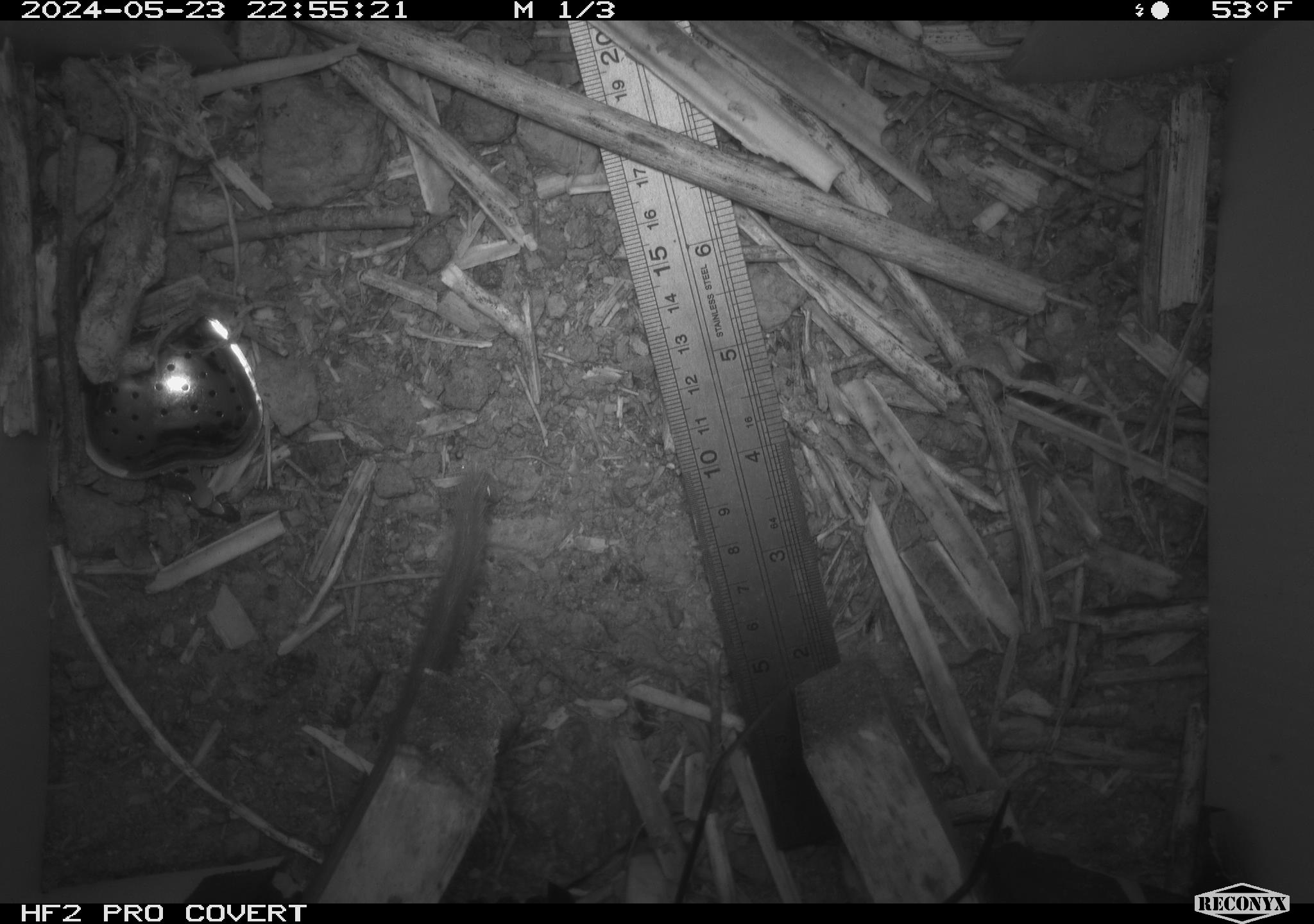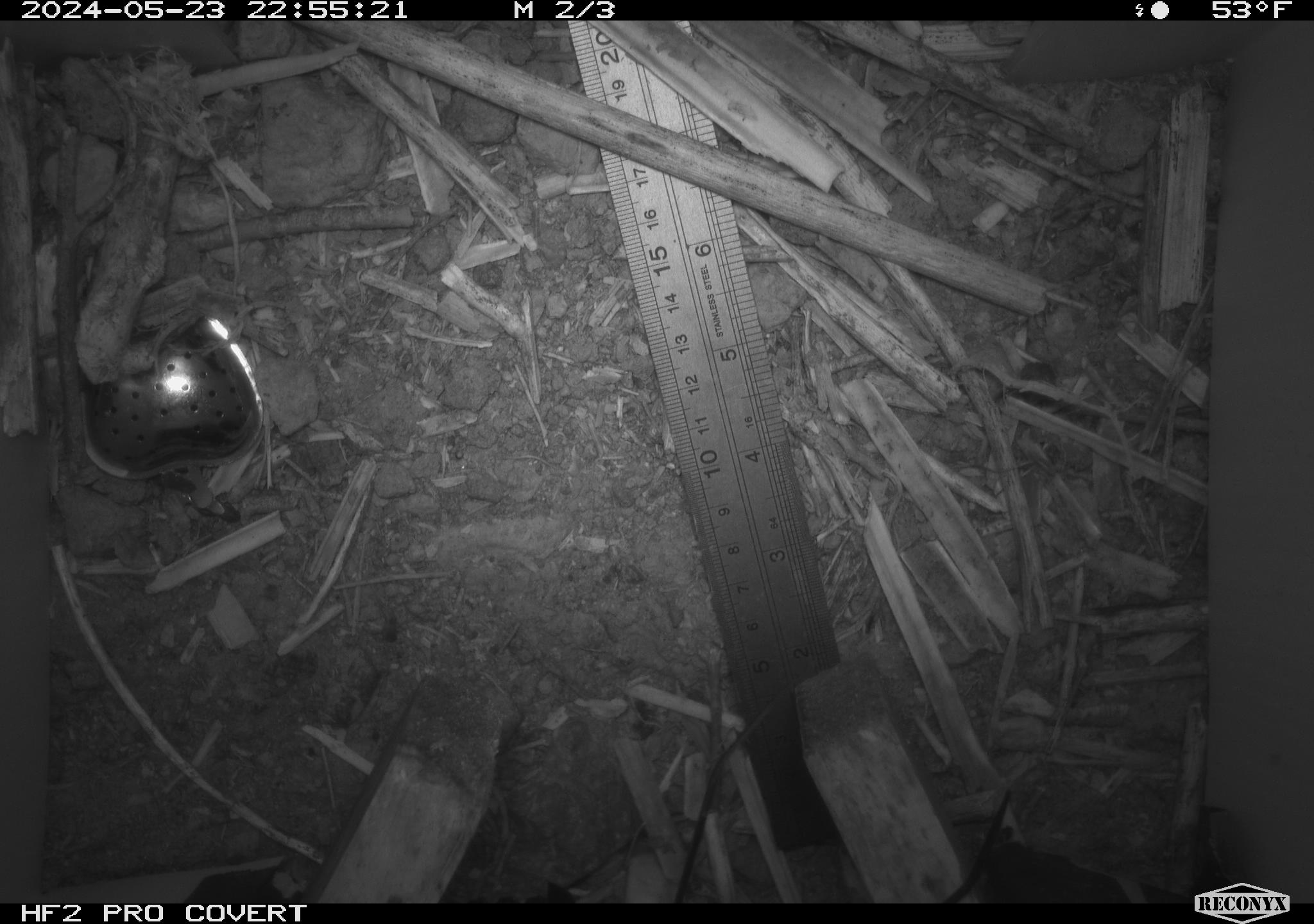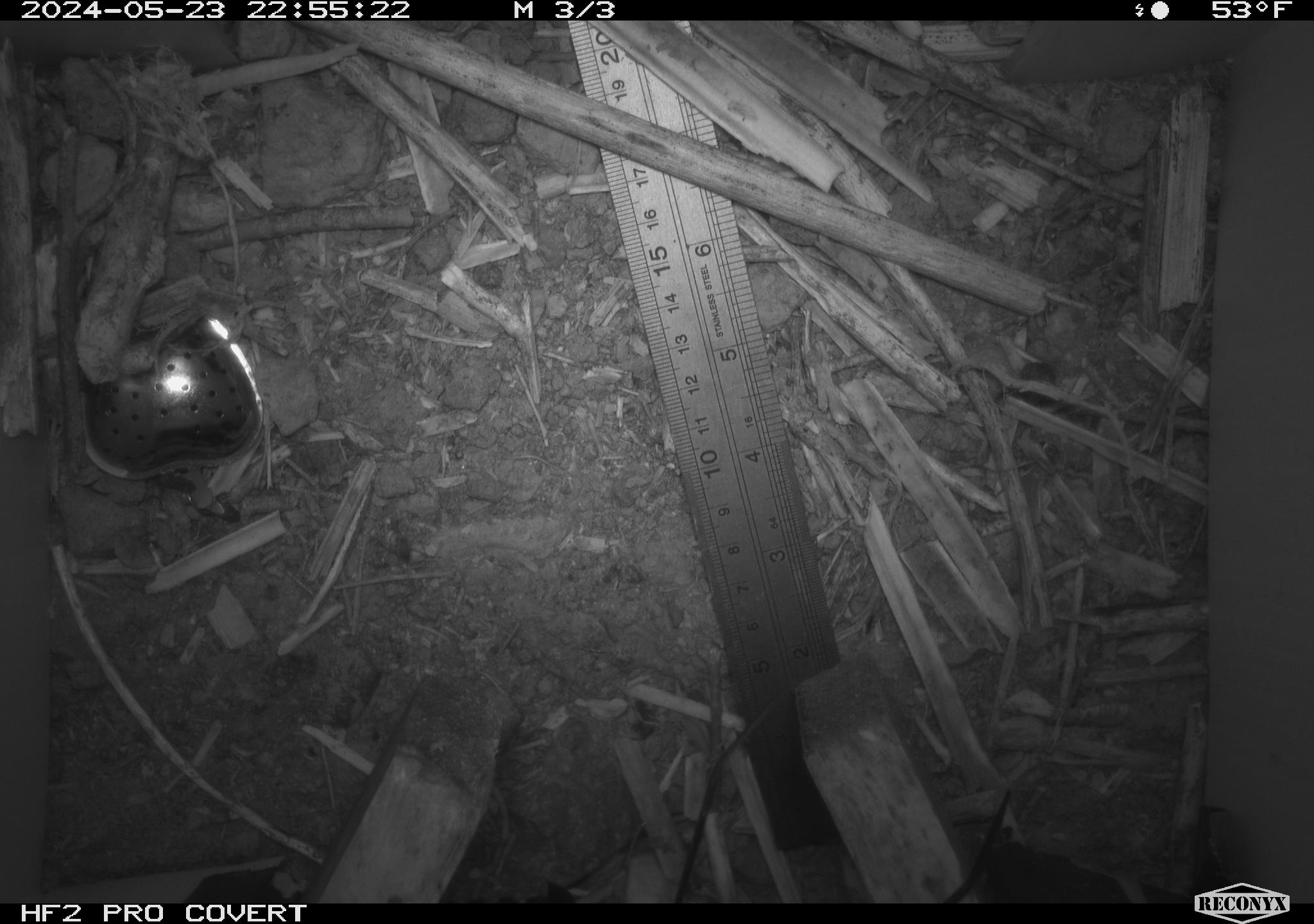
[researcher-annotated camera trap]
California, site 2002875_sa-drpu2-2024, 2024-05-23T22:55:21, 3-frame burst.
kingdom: Animalia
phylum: Chordata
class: Mammalia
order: Rodentia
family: Cricetidae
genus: Neotoma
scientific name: Neotoma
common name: pack rat or woodrat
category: neotoma species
Neotoma species (pack rat or woodrat) (Neotoma).